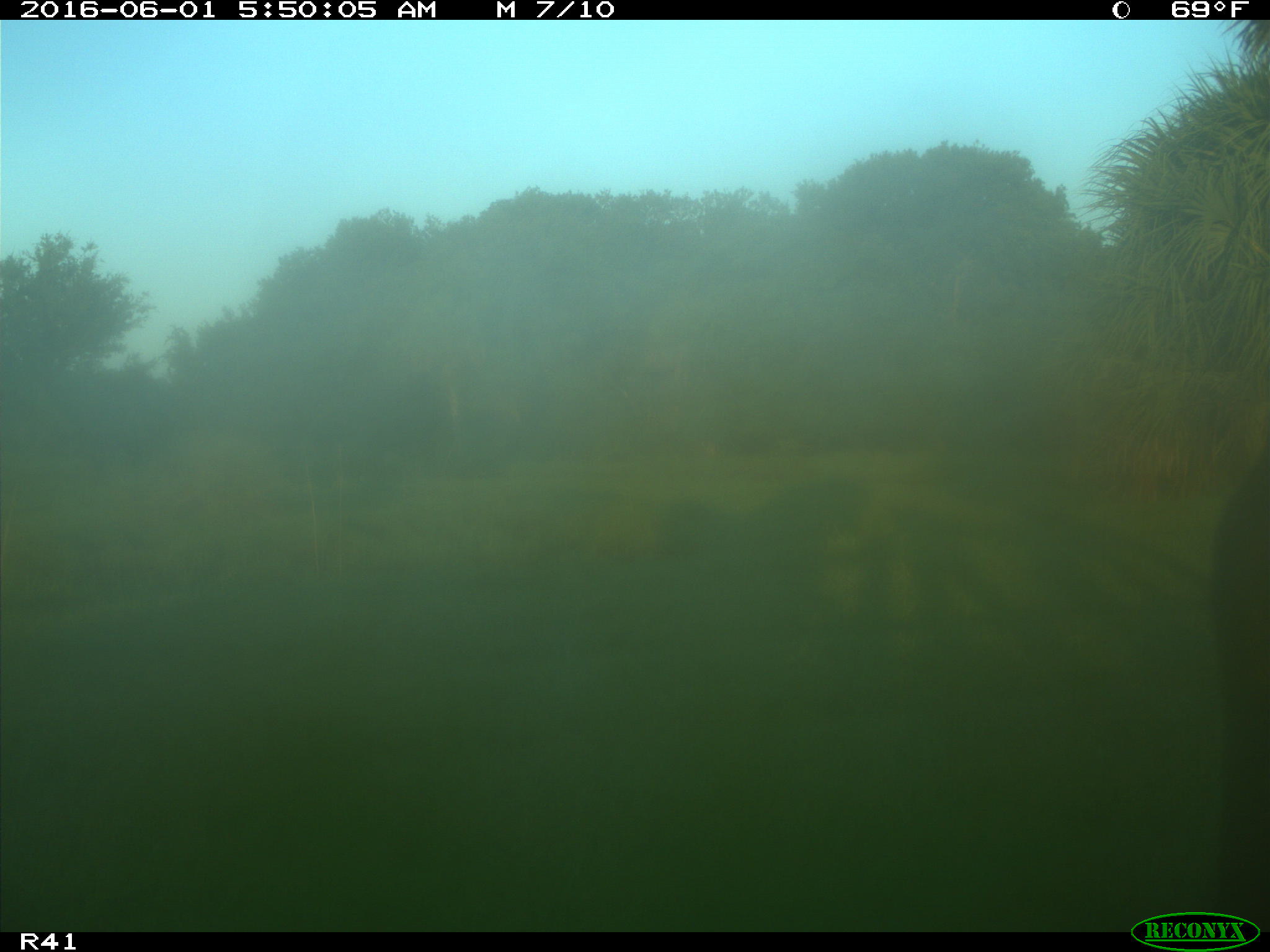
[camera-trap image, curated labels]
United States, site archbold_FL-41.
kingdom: Animalia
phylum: Chordata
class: Mammalia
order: Artiodactyla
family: Bovidae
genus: Bos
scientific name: Bos taurus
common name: domestic cow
Bos taurus (domestic cow).